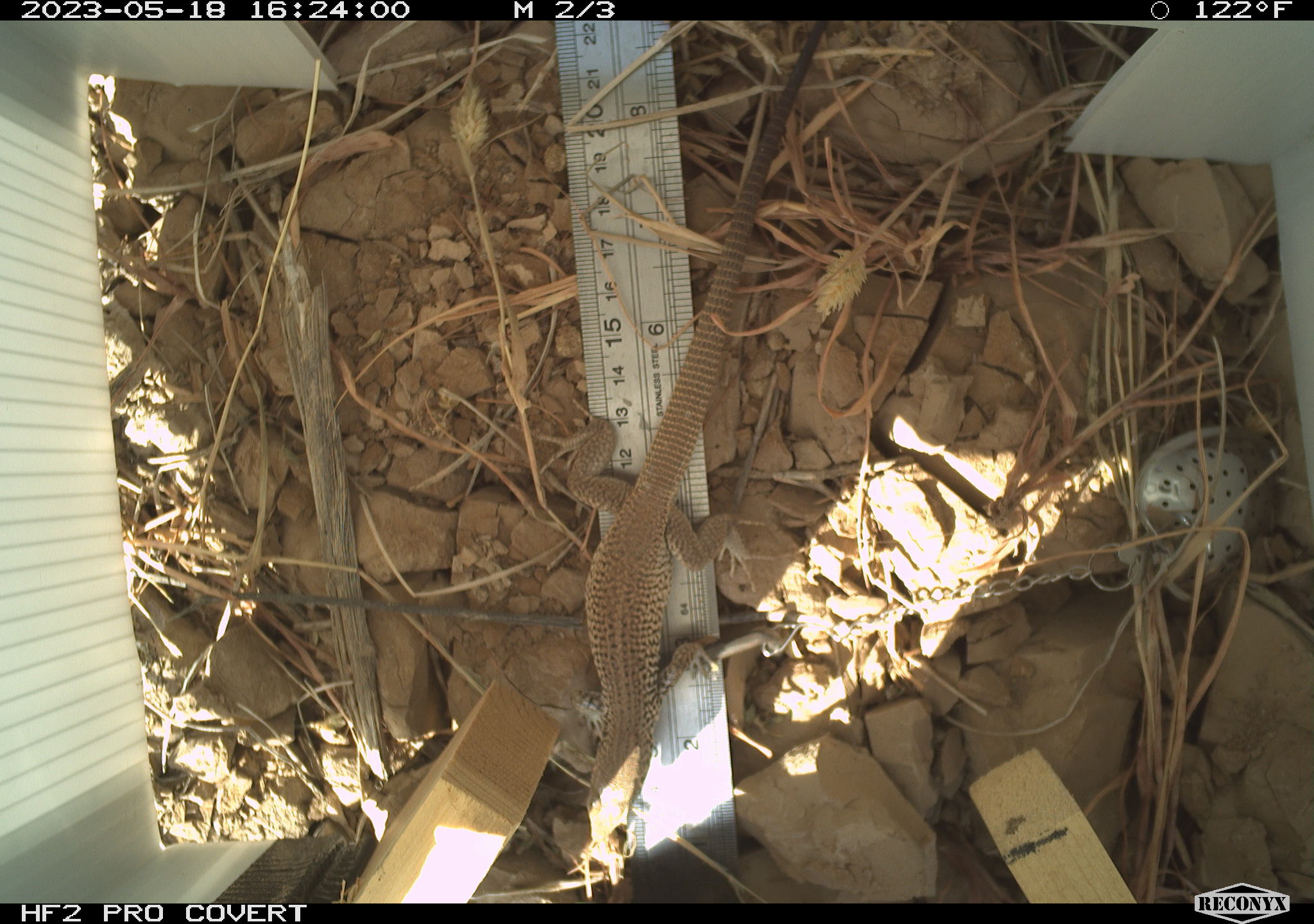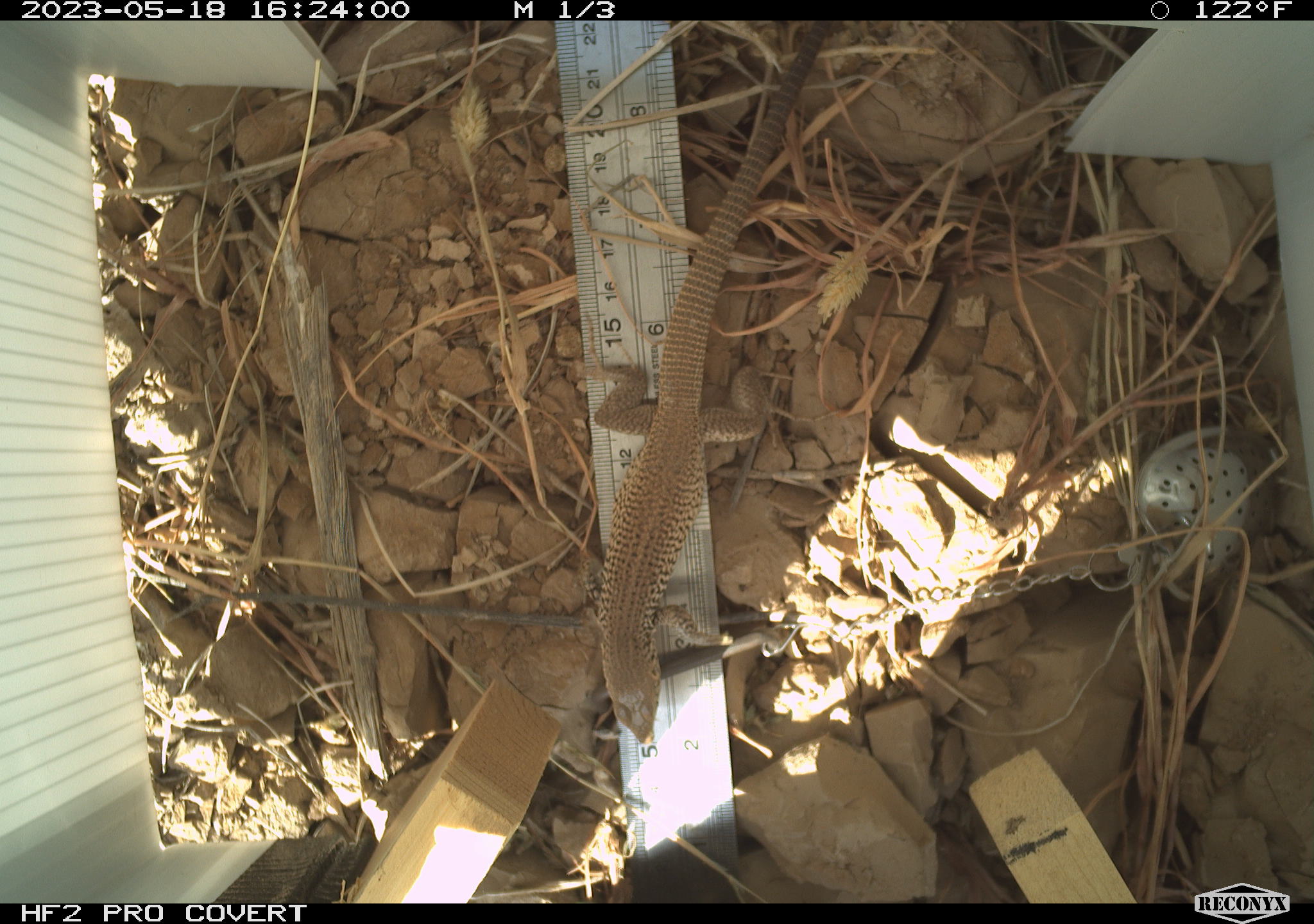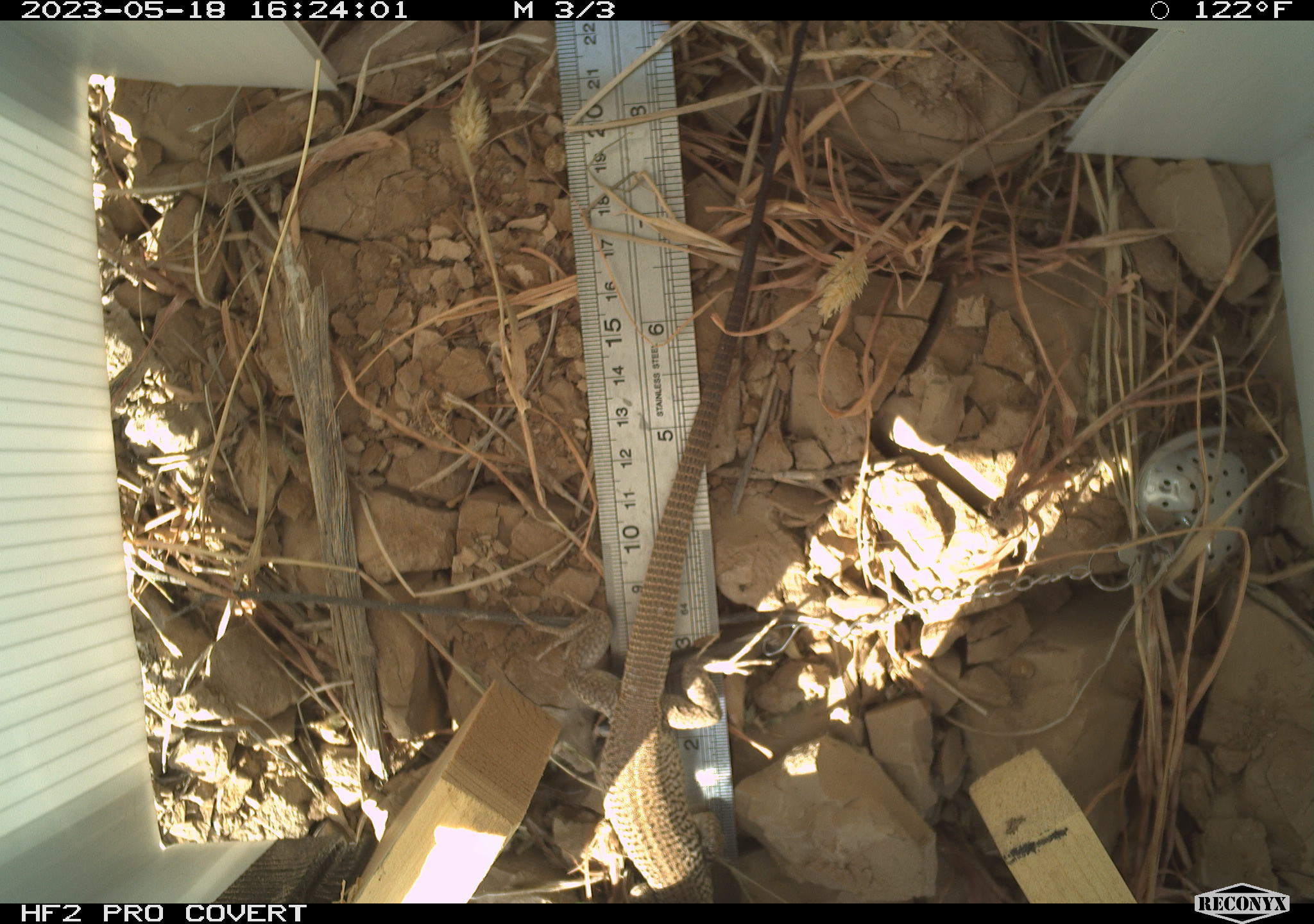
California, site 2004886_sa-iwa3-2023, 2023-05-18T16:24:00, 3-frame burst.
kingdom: Animalia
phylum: Chordata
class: Reptilia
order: Squamata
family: Teiidae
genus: Aspidoscelis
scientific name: Aspidoscelis tigris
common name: western whiptail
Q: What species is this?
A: Western whiptail (Aspidoscelis tigris).